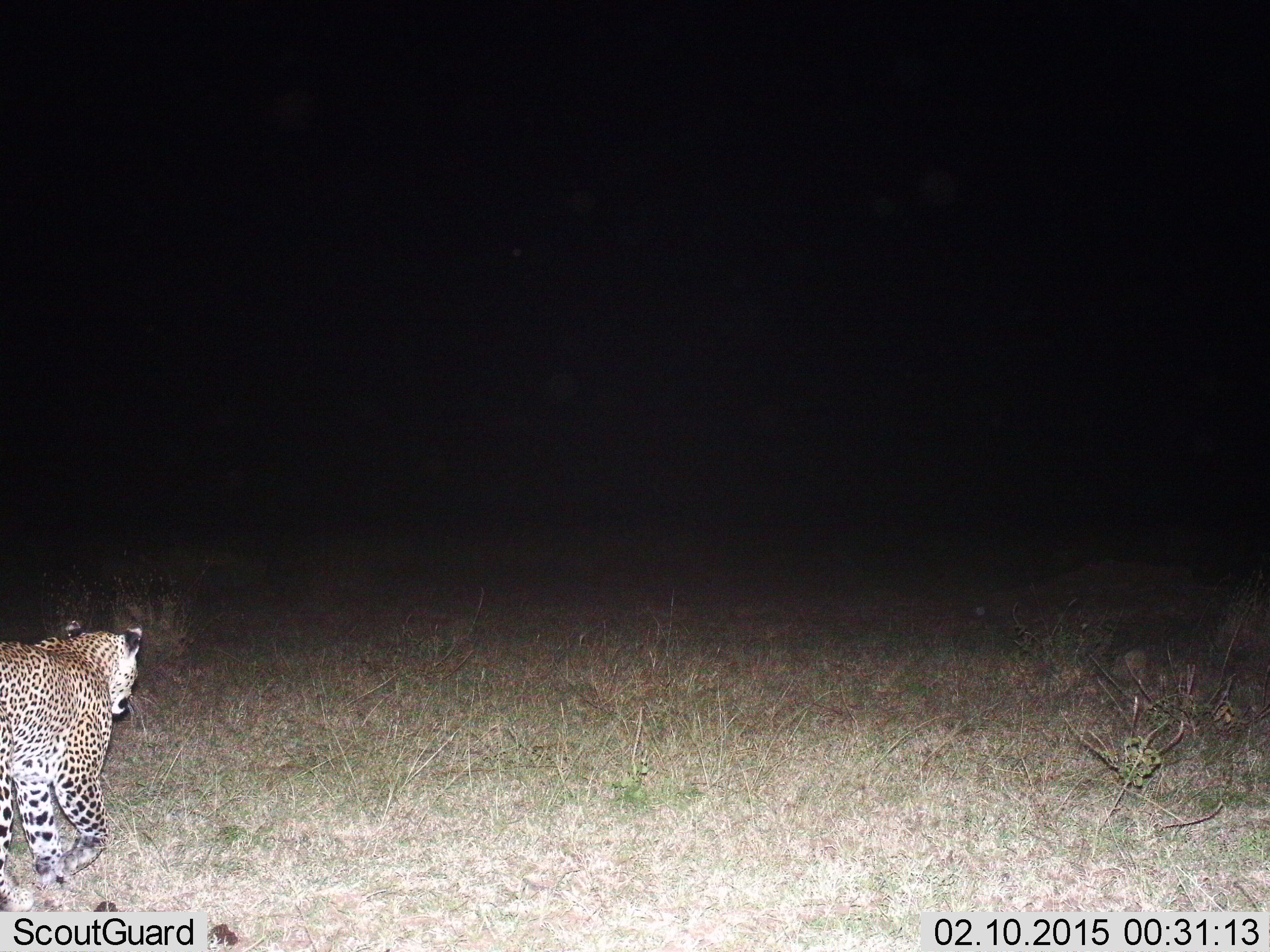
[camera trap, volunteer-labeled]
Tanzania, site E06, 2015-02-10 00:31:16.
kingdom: Animalia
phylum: Chordata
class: Mammalia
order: Carnivora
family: Felidae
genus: Panthera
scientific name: Panthera pardus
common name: leopard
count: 1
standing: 0%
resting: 0%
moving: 100%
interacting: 0%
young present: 0%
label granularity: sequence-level